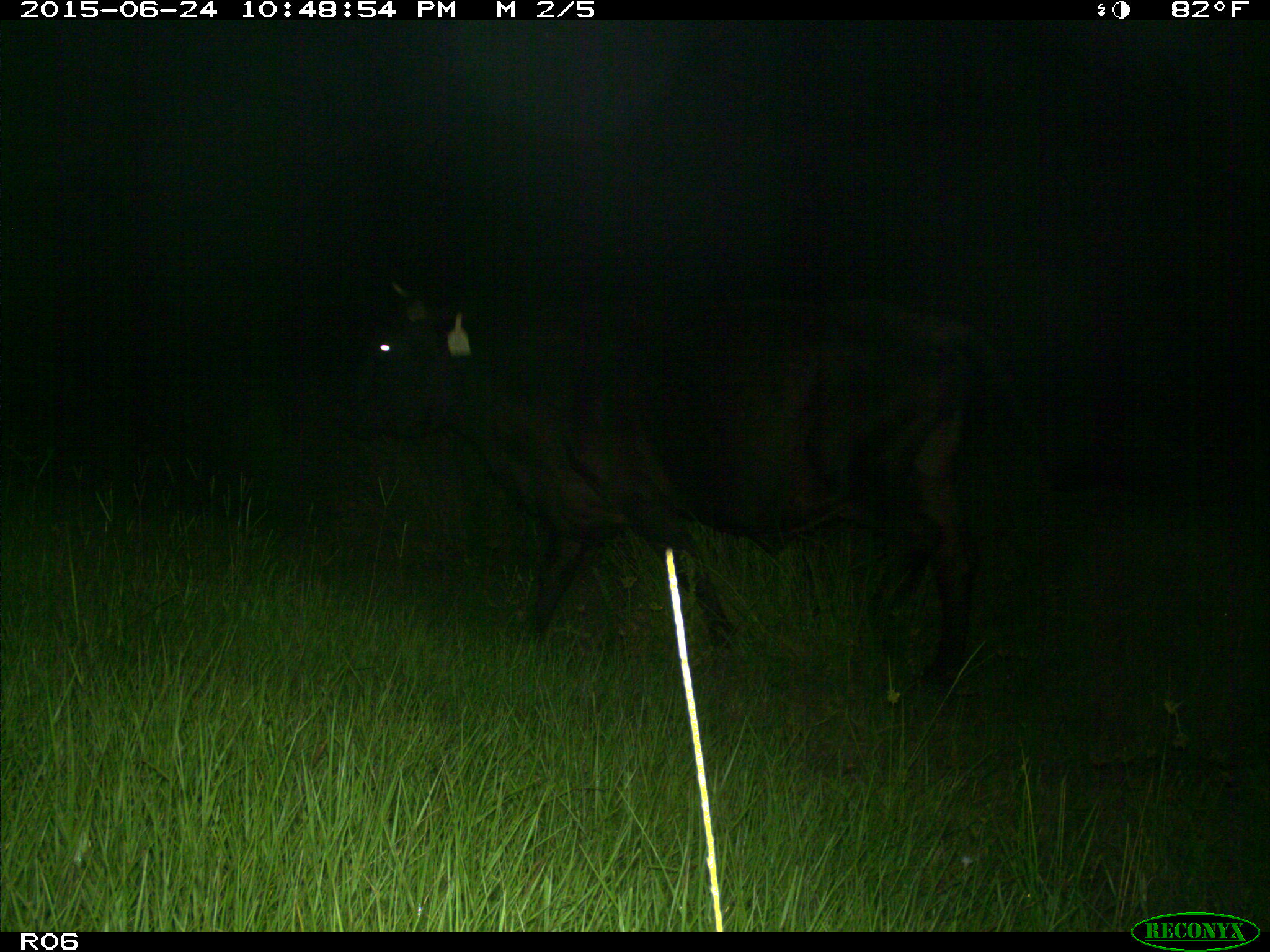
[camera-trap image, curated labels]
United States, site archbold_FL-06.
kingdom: Animalia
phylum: Chordata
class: Mammalia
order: Artiodactyla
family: Bovidae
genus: Bos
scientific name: Bos taurus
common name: domestic cow